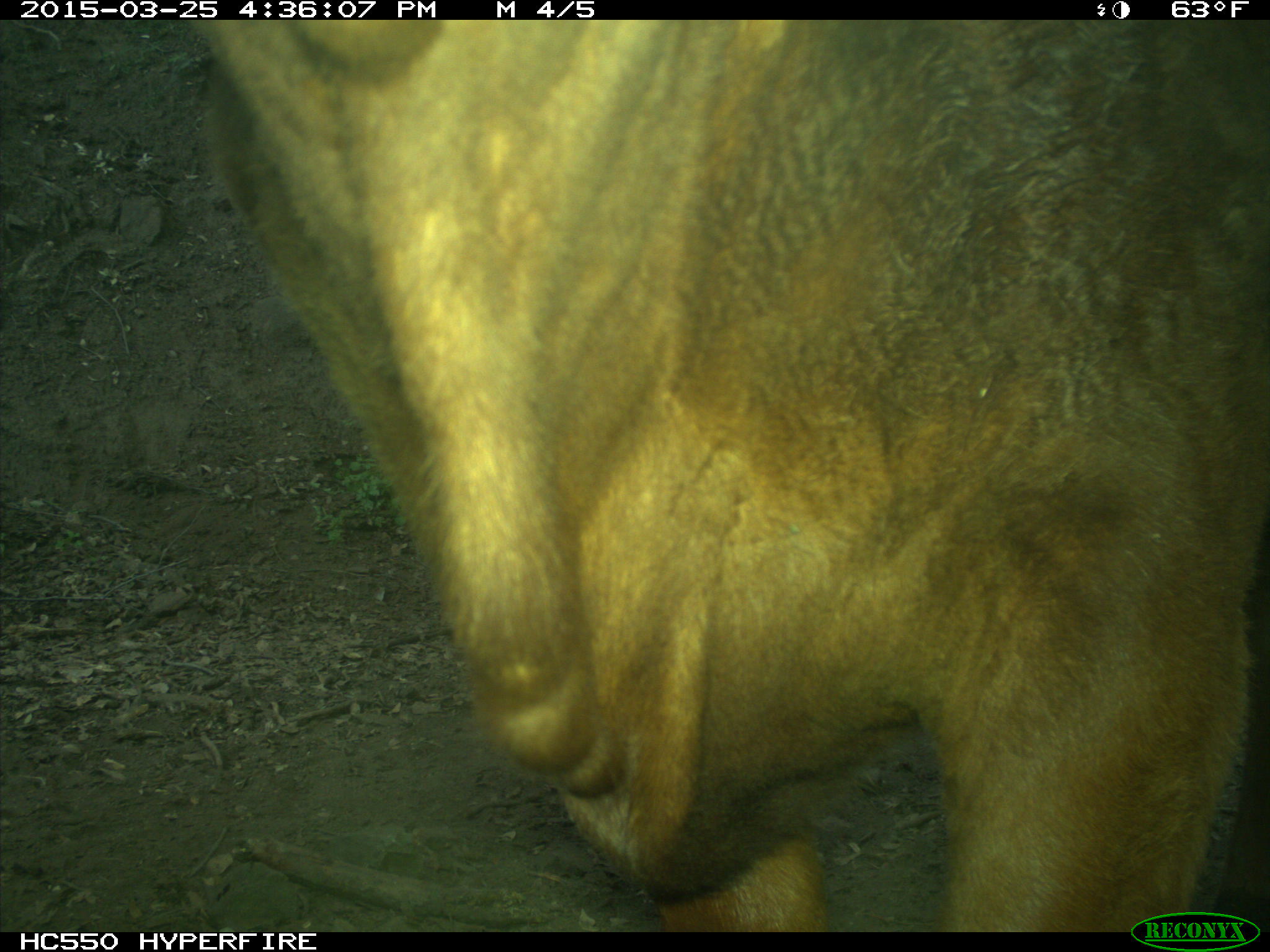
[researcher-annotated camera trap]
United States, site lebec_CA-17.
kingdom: Animalia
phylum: Chordata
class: Mammalia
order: Artiodactyla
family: Bovidae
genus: Bos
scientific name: Bos taurus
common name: domestic cow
Bos taurus (domestic cow).